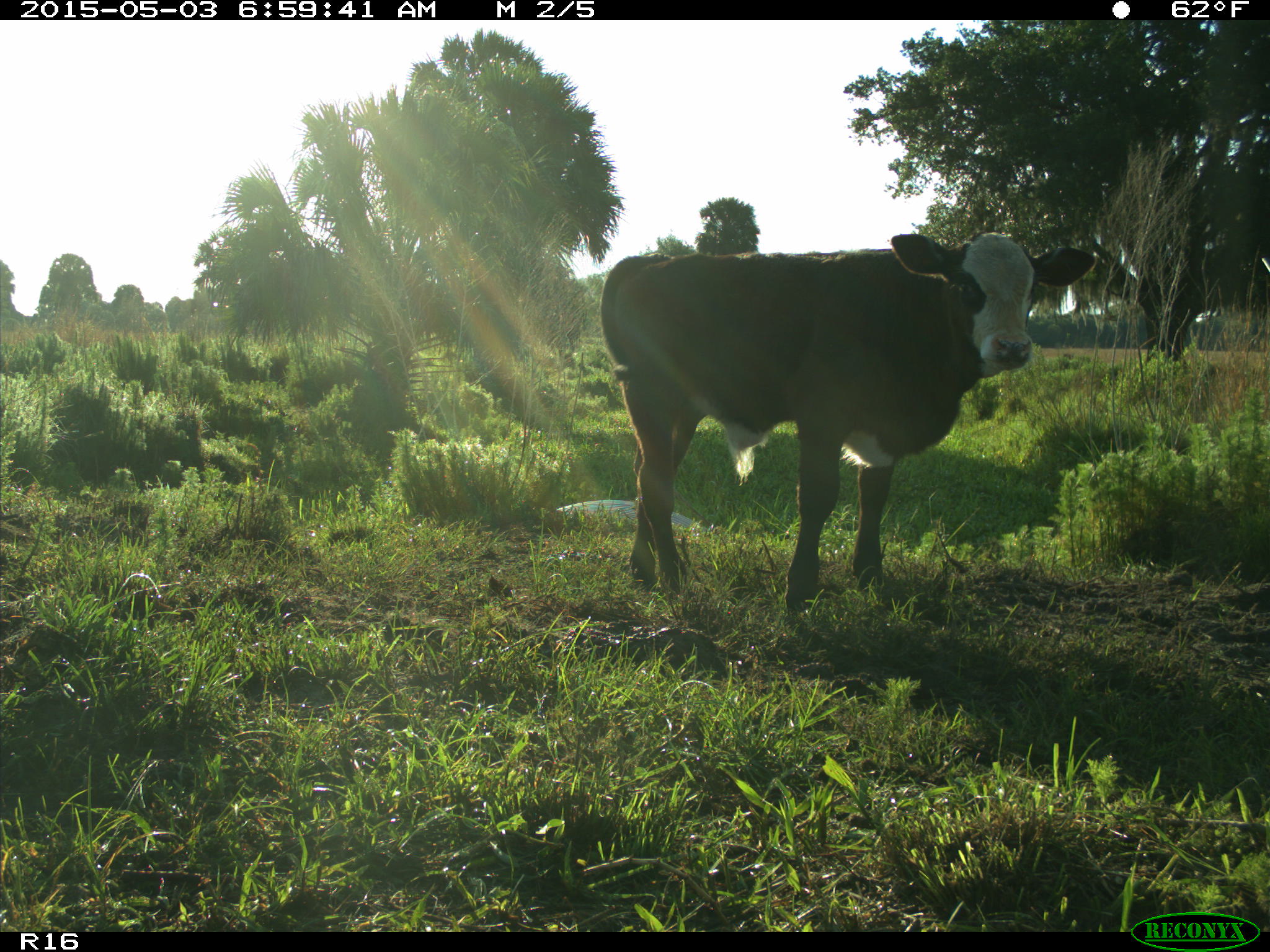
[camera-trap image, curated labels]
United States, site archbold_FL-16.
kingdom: Animalia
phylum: Chordata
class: Mammalia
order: Artiodactyla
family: Bovidae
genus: Bos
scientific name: Bos taurus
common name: domestic cow